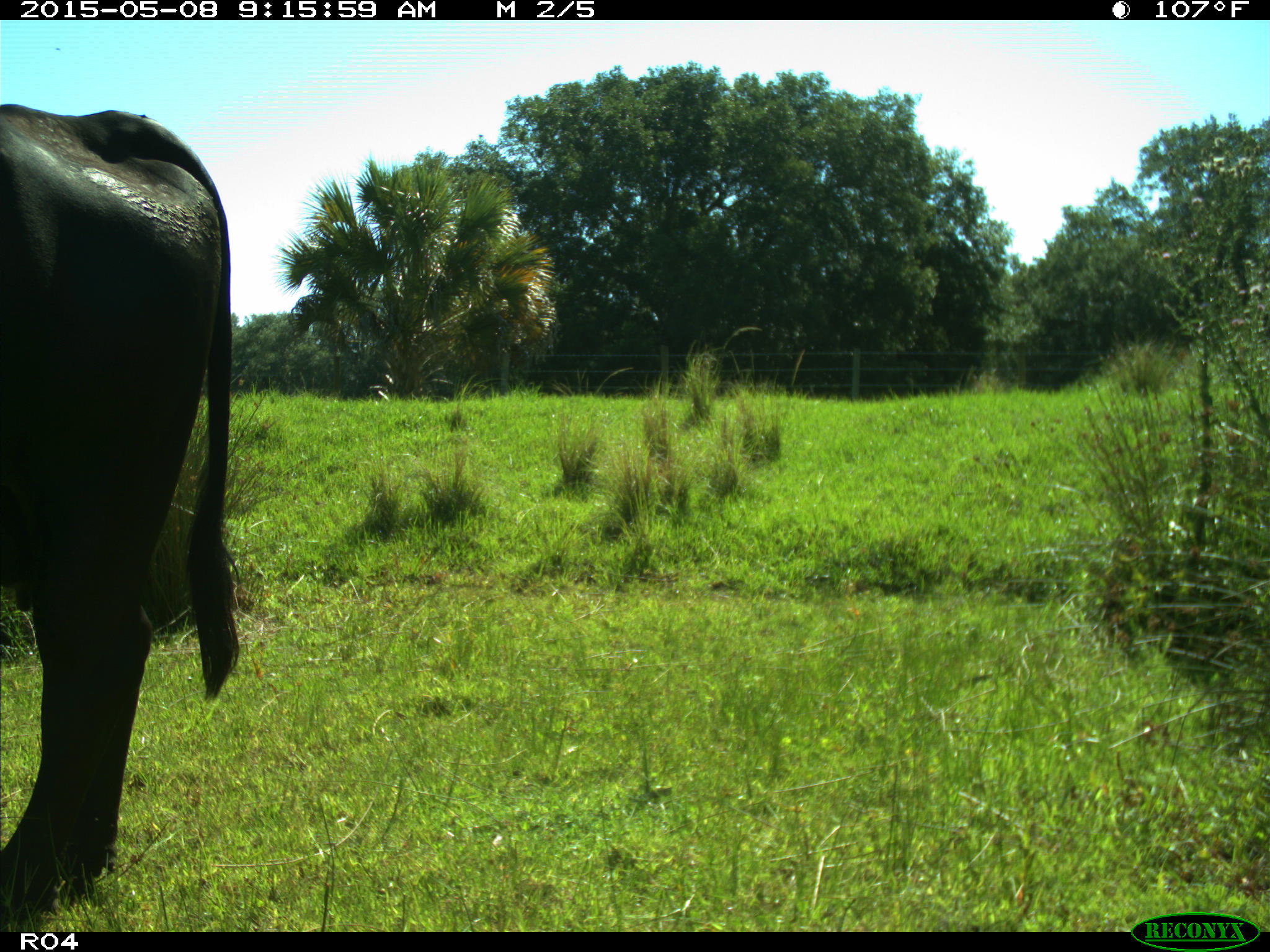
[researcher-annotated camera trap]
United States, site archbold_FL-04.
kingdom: Animalia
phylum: Chordata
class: Mammalia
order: Artiodactyla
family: Bovidae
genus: Bos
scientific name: Bos taurus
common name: domestic cow